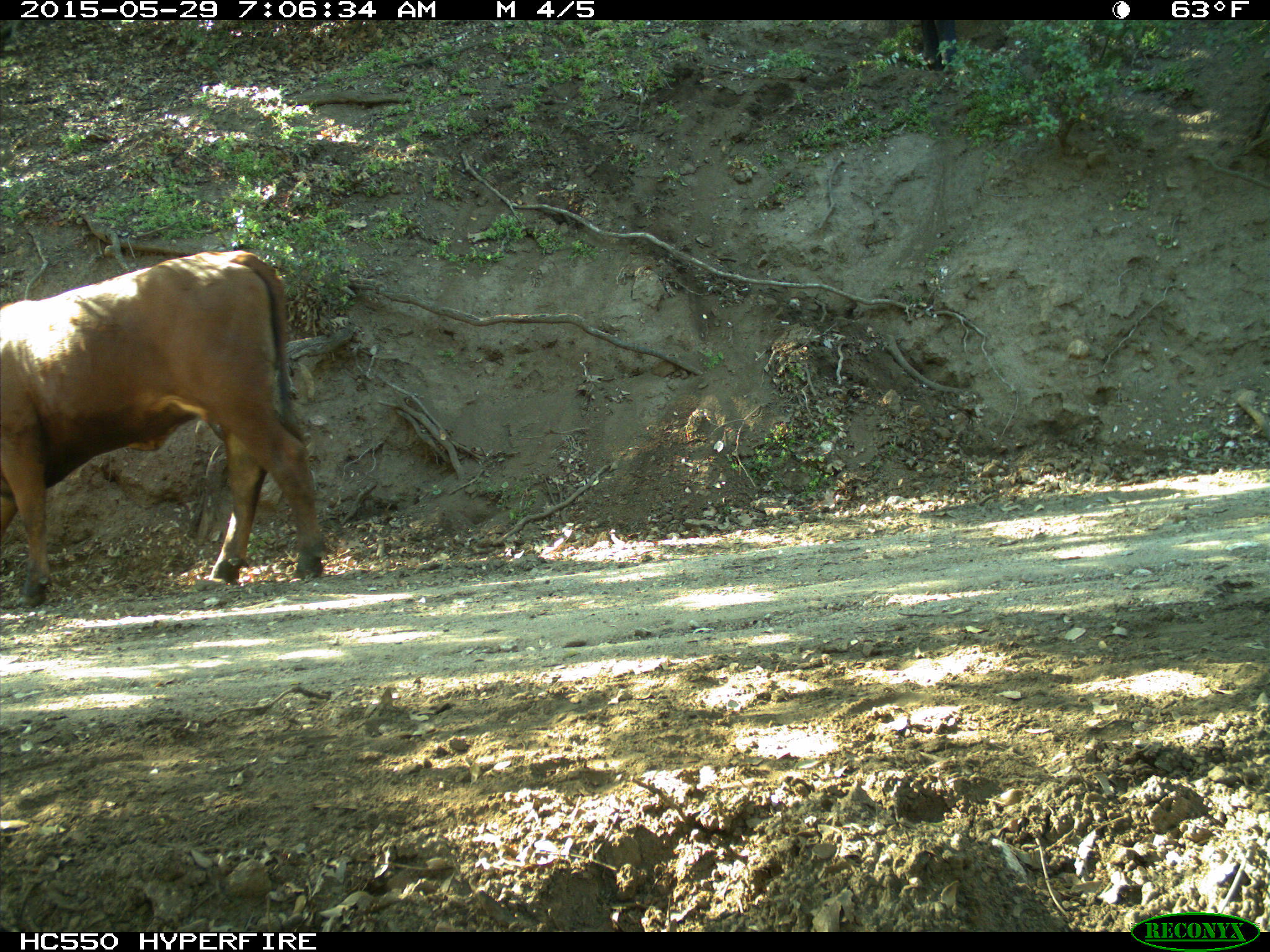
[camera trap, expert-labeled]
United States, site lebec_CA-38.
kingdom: Animalia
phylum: Chordata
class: Mammalia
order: Artiodactyla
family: Bovidae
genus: Bos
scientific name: Bos taurus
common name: domestic cow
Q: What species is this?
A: Bos taurus (domestic cow).